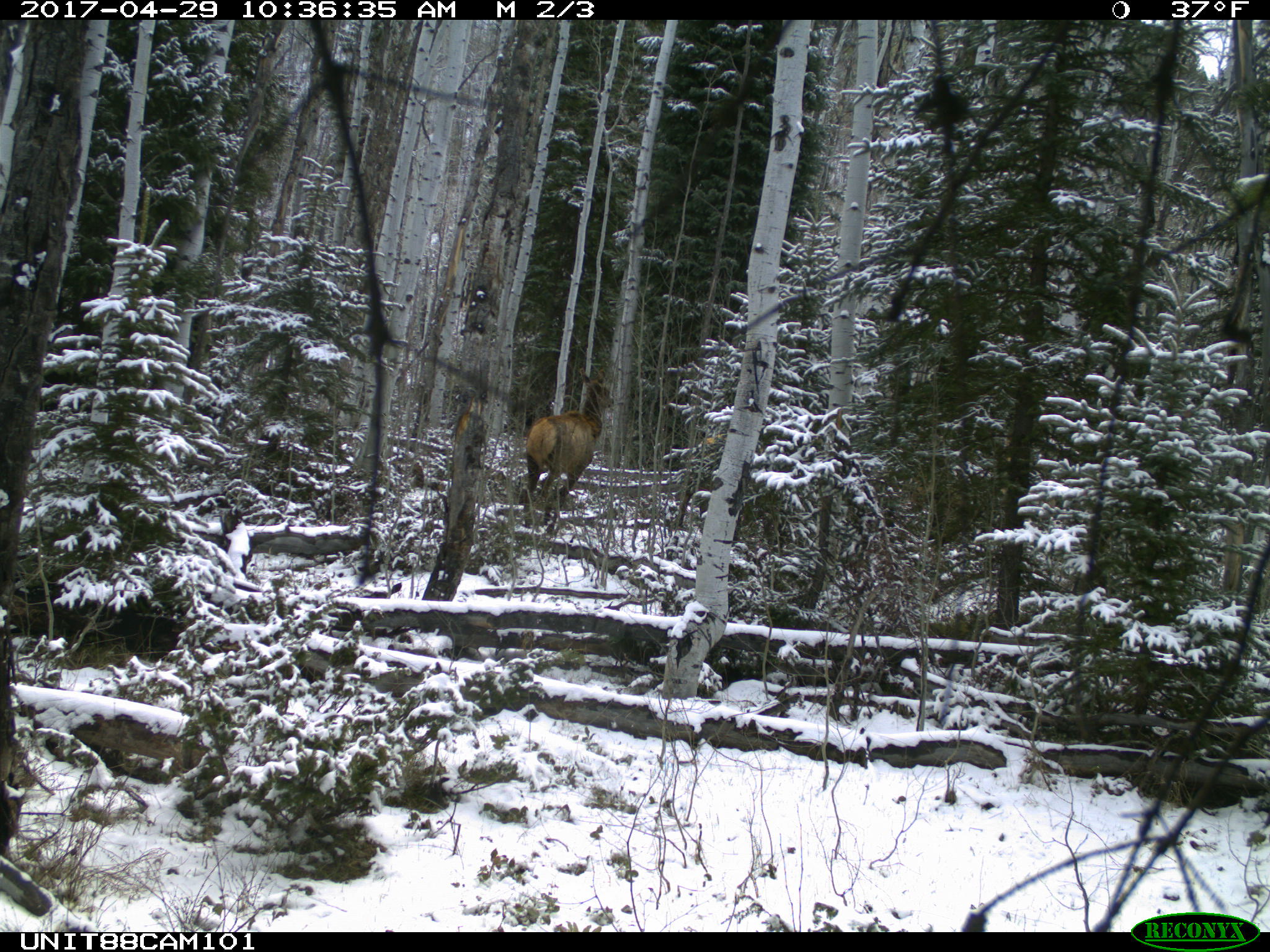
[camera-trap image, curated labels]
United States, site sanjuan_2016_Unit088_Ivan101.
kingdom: Animalia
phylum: Chordata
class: Mammalia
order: Artiodactyla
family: Cervidae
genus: Cervus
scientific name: Cervus elaphus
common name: red deer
Cervus elaphus (red deer).